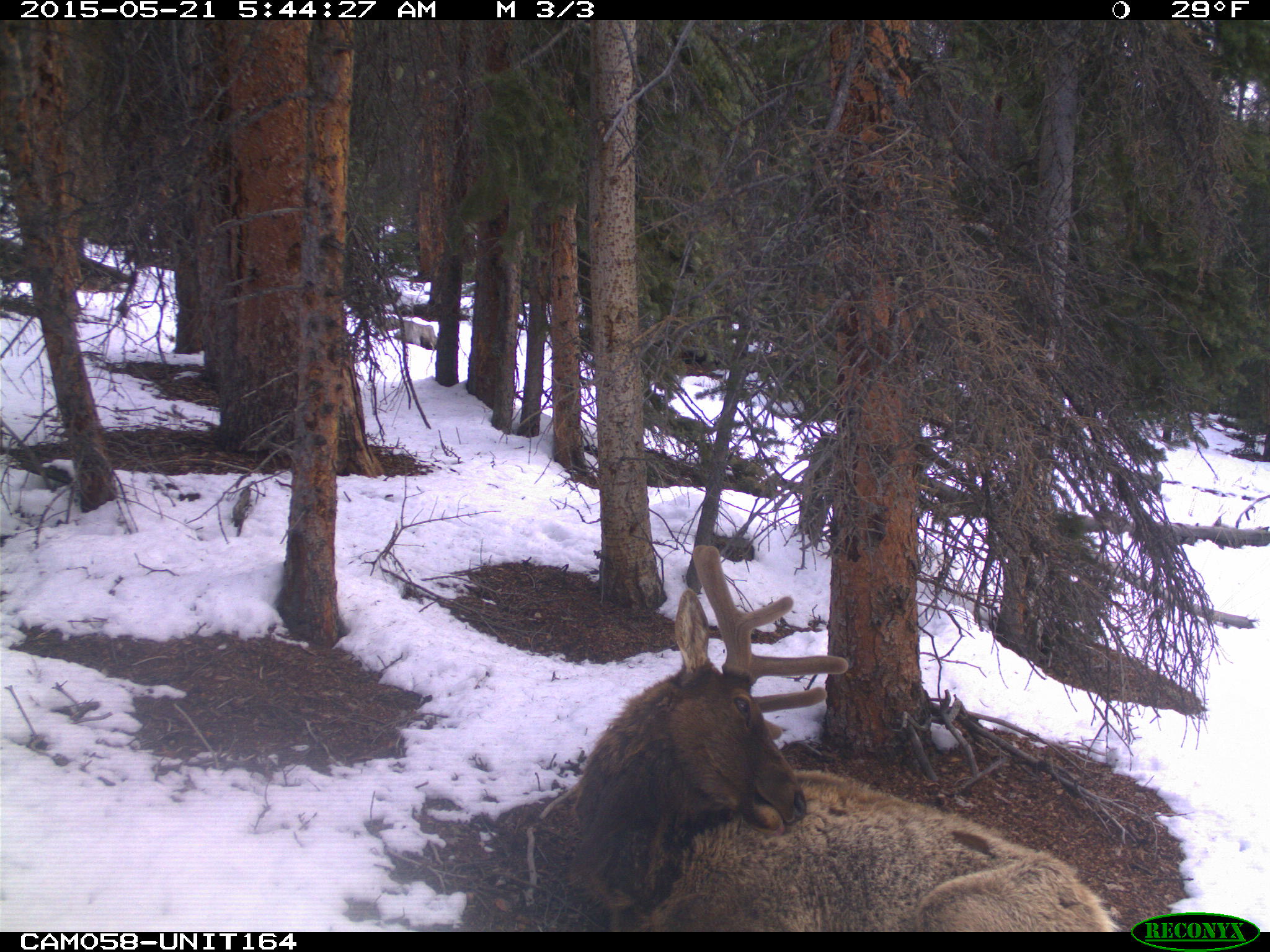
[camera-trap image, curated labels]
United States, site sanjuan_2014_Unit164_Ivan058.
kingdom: Animalia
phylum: Chordata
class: Mammalia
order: Artiodactyla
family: Cervidae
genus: Cervus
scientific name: Cervus elaphus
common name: red deer